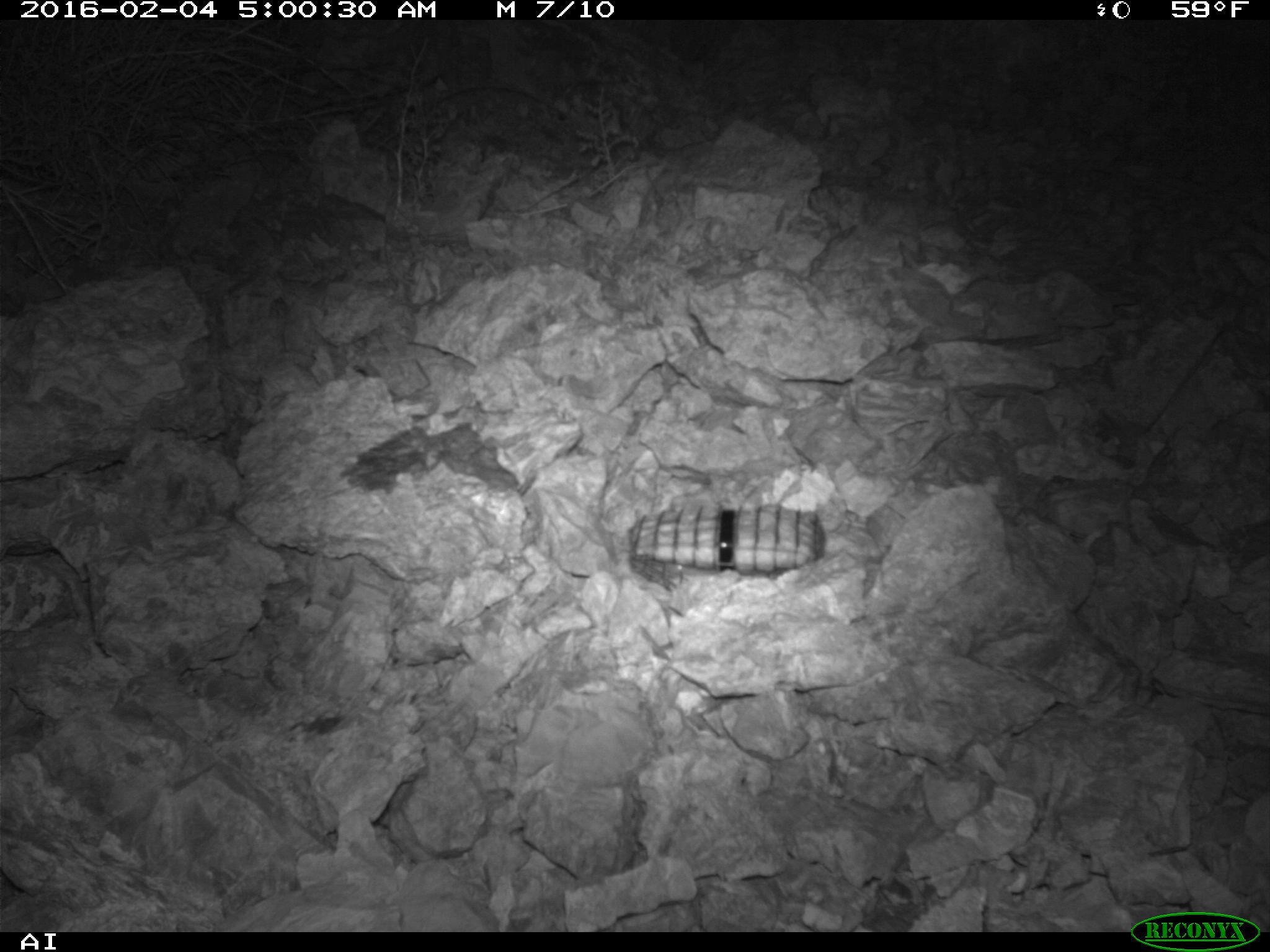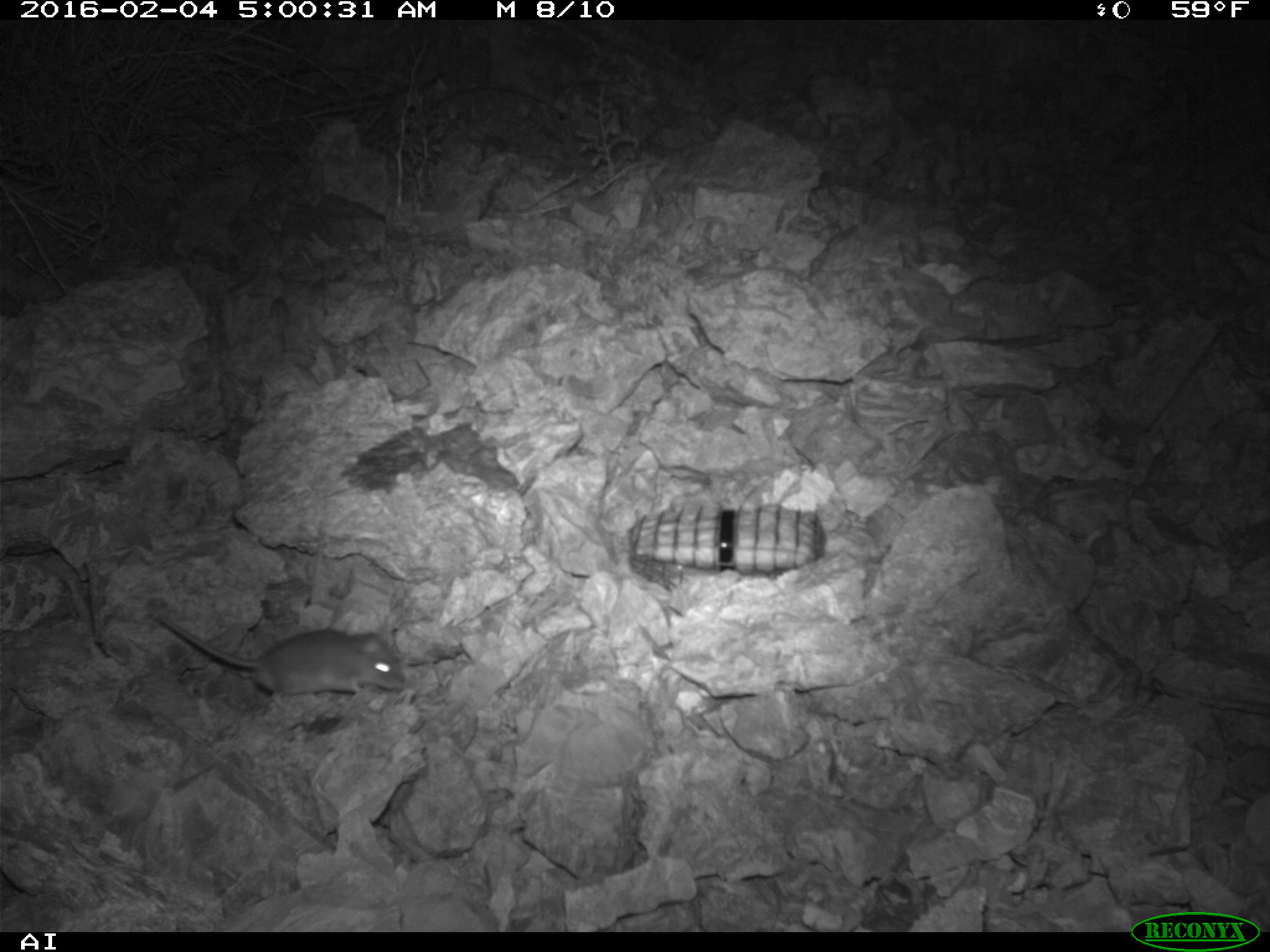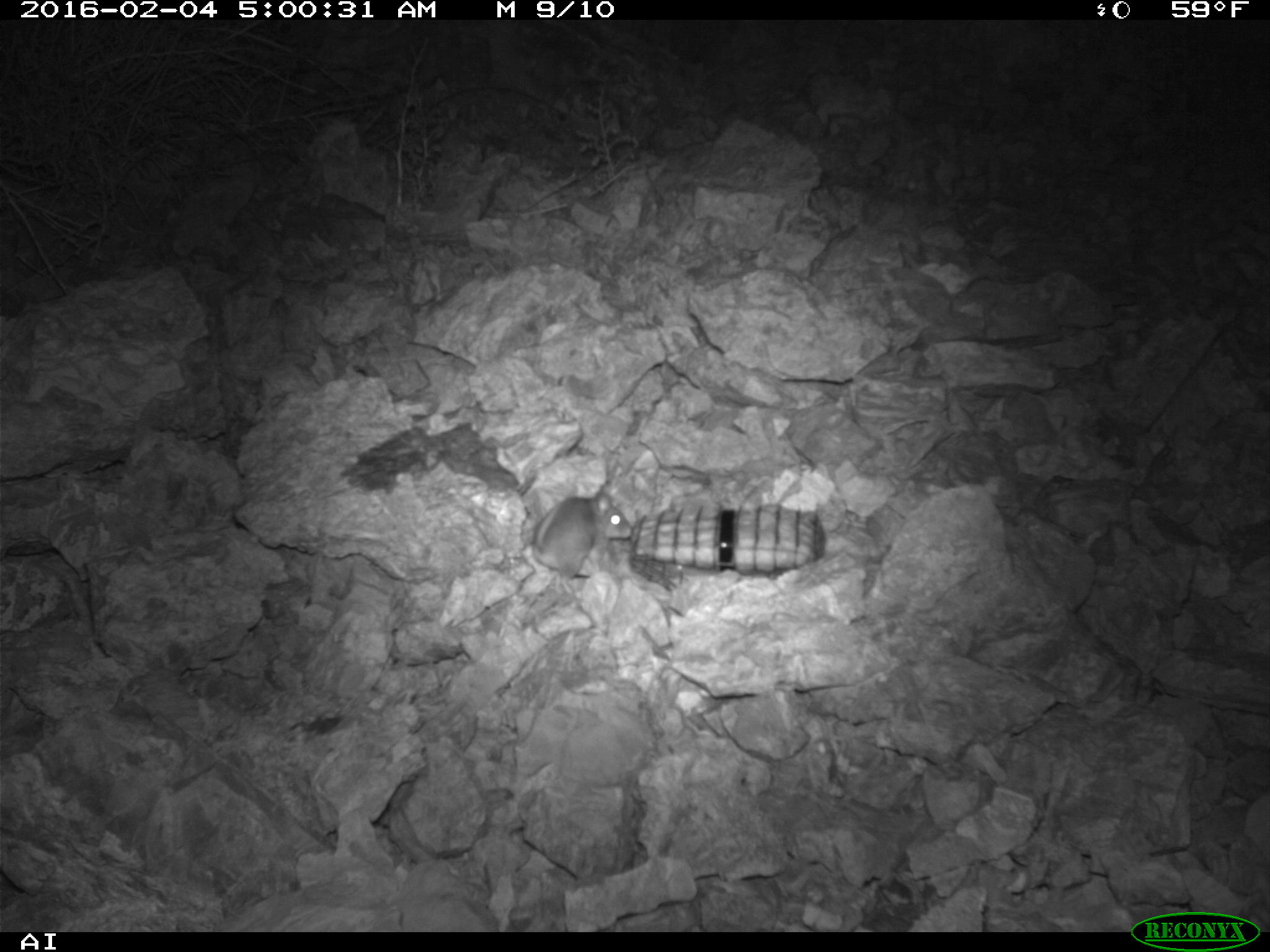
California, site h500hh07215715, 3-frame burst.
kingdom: Animalia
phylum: Chordata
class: Mammalia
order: Rodentia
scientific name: Rodentia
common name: rodent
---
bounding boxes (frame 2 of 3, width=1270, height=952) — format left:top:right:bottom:
rodent: 159:615:406:715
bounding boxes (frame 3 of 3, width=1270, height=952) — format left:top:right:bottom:
rodent: 526:478:632:602